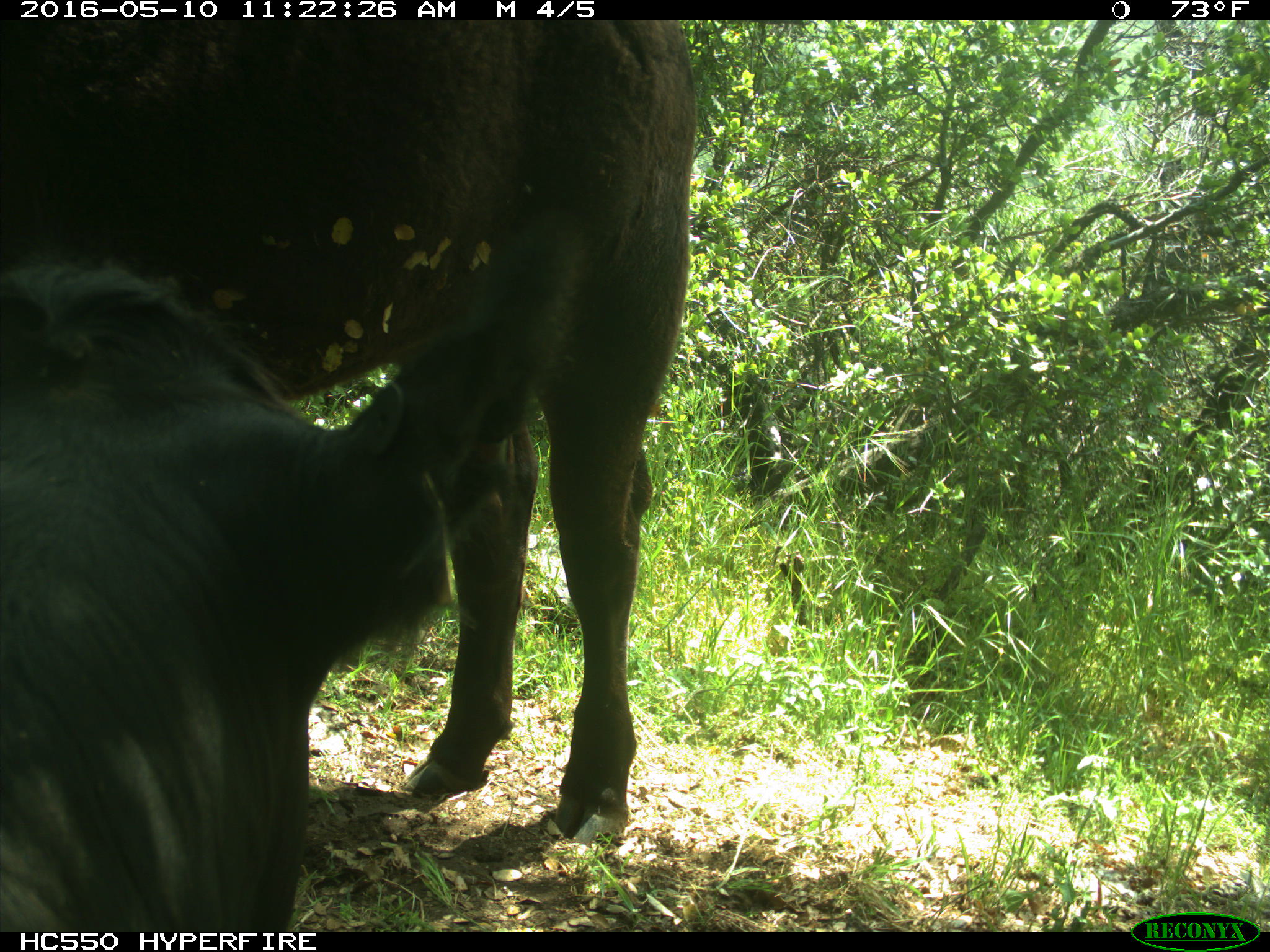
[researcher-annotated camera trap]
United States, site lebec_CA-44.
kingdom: Animalia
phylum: Chordata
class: Mammalia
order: Artiodactyla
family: Bovidae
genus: Bos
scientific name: Bos taurus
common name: domestic cow